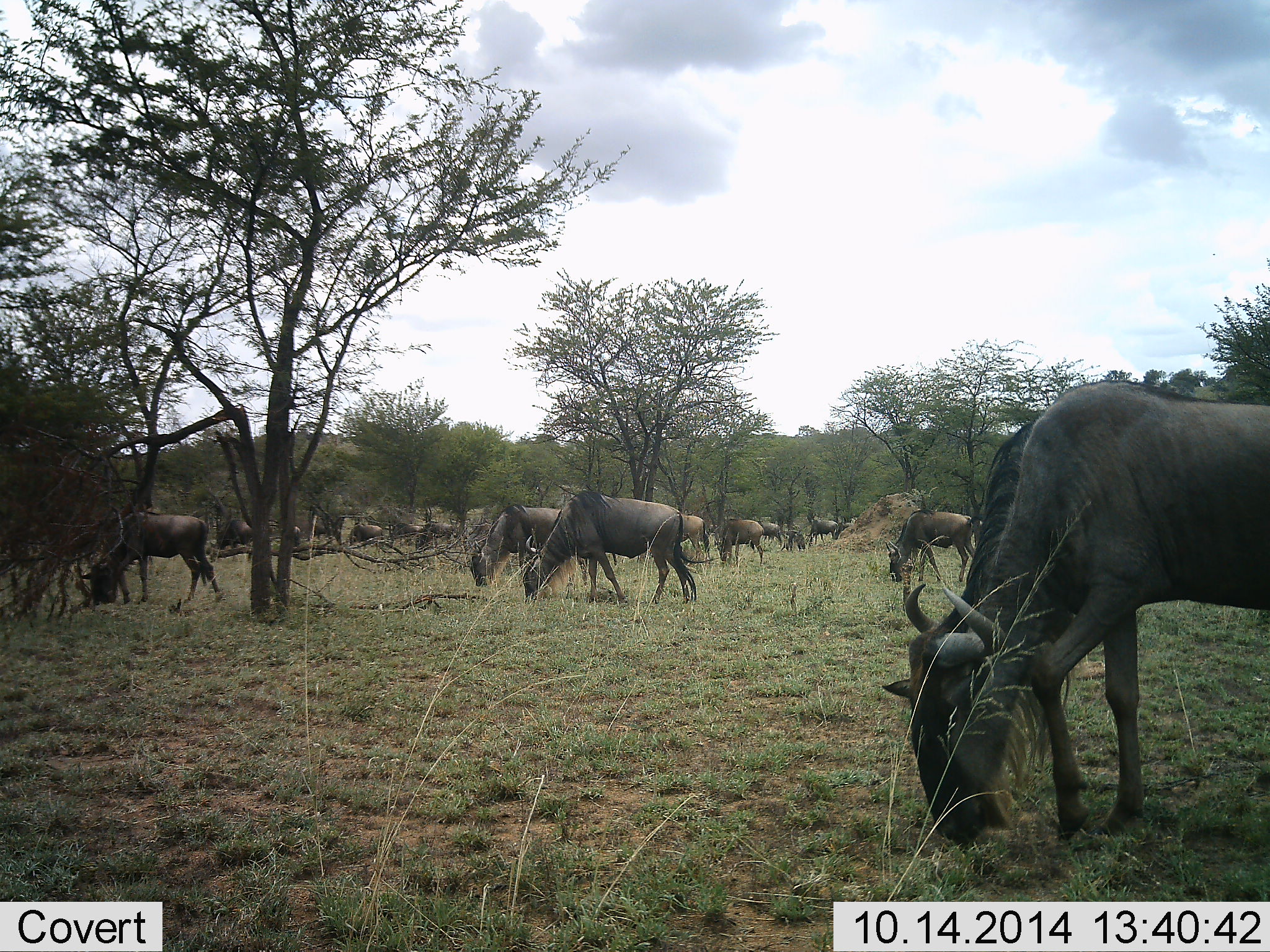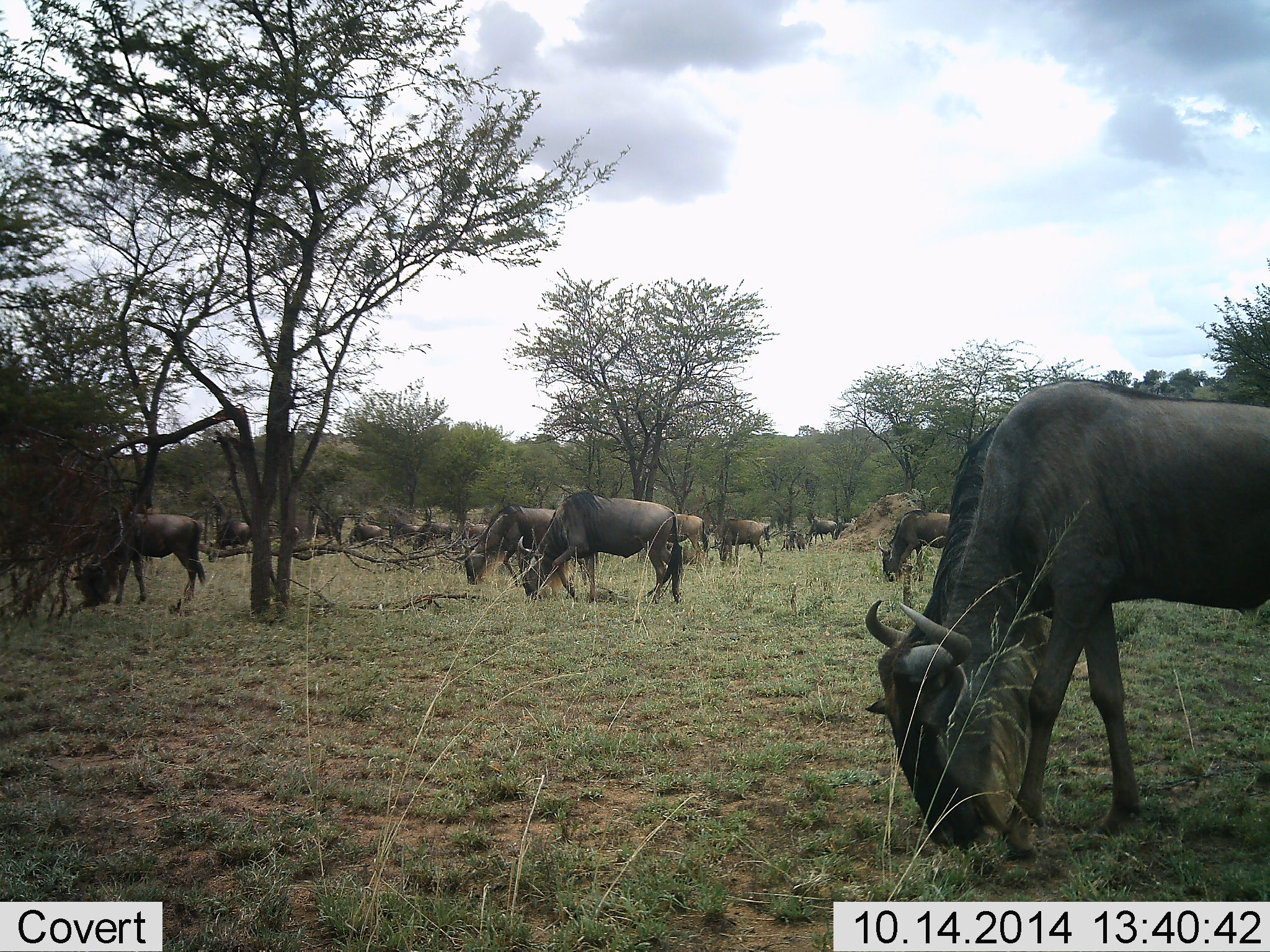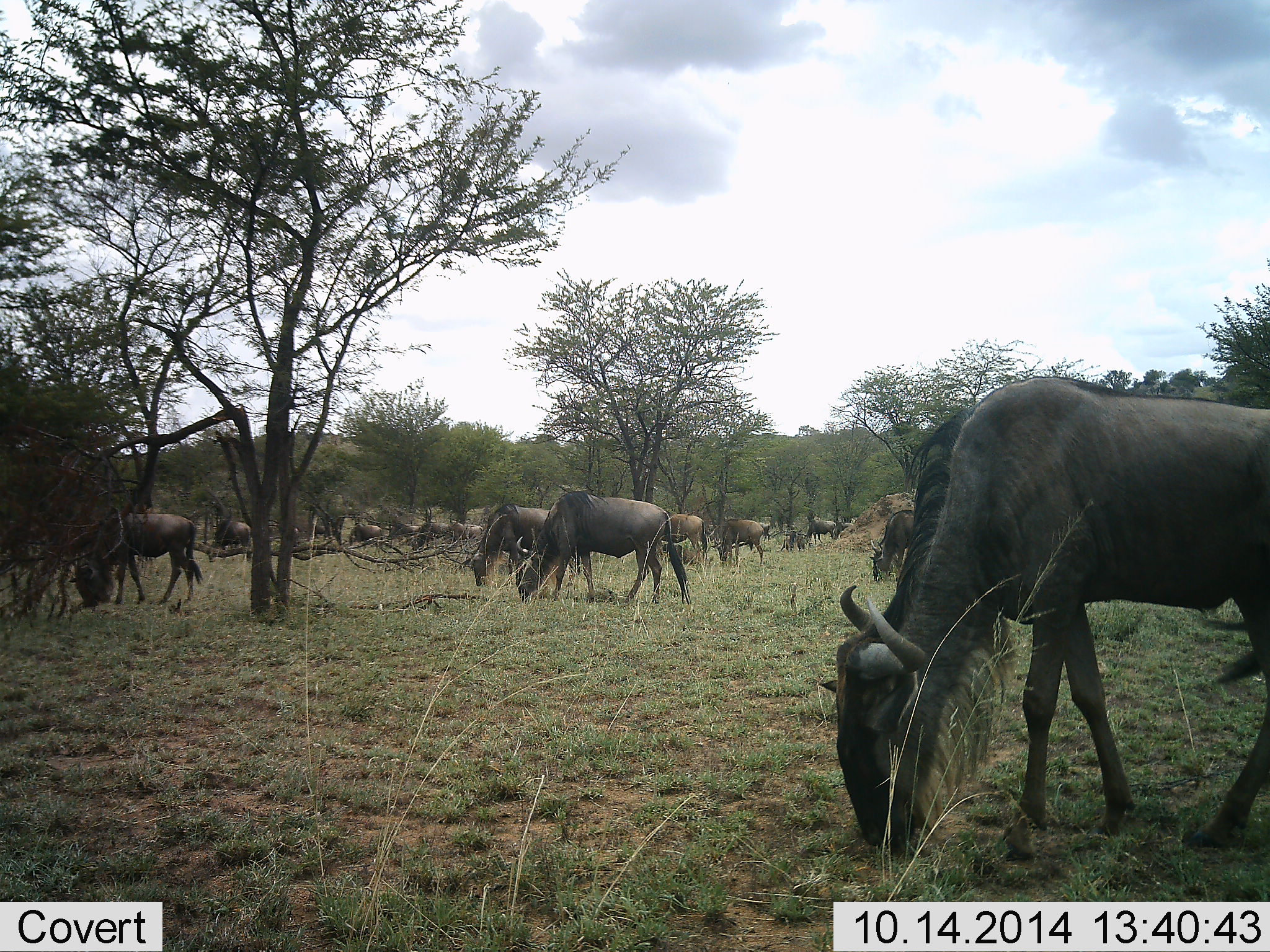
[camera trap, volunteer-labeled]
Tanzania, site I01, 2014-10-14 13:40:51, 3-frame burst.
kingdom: Animalia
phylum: Chordata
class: Mammalia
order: Artiodactyla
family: Bovidae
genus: Connochaetes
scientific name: Connochaetes taurinus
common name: blue wildebeest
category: wildebeest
Wildebeest (blue wildebeest) (Connochaetes taurinus), count 11-50. Behavior (volunteer vote fractions): standing 20%, resting 0%, moving 10%, interacting 0%. Young present (vote fraction): 0%. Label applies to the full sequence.